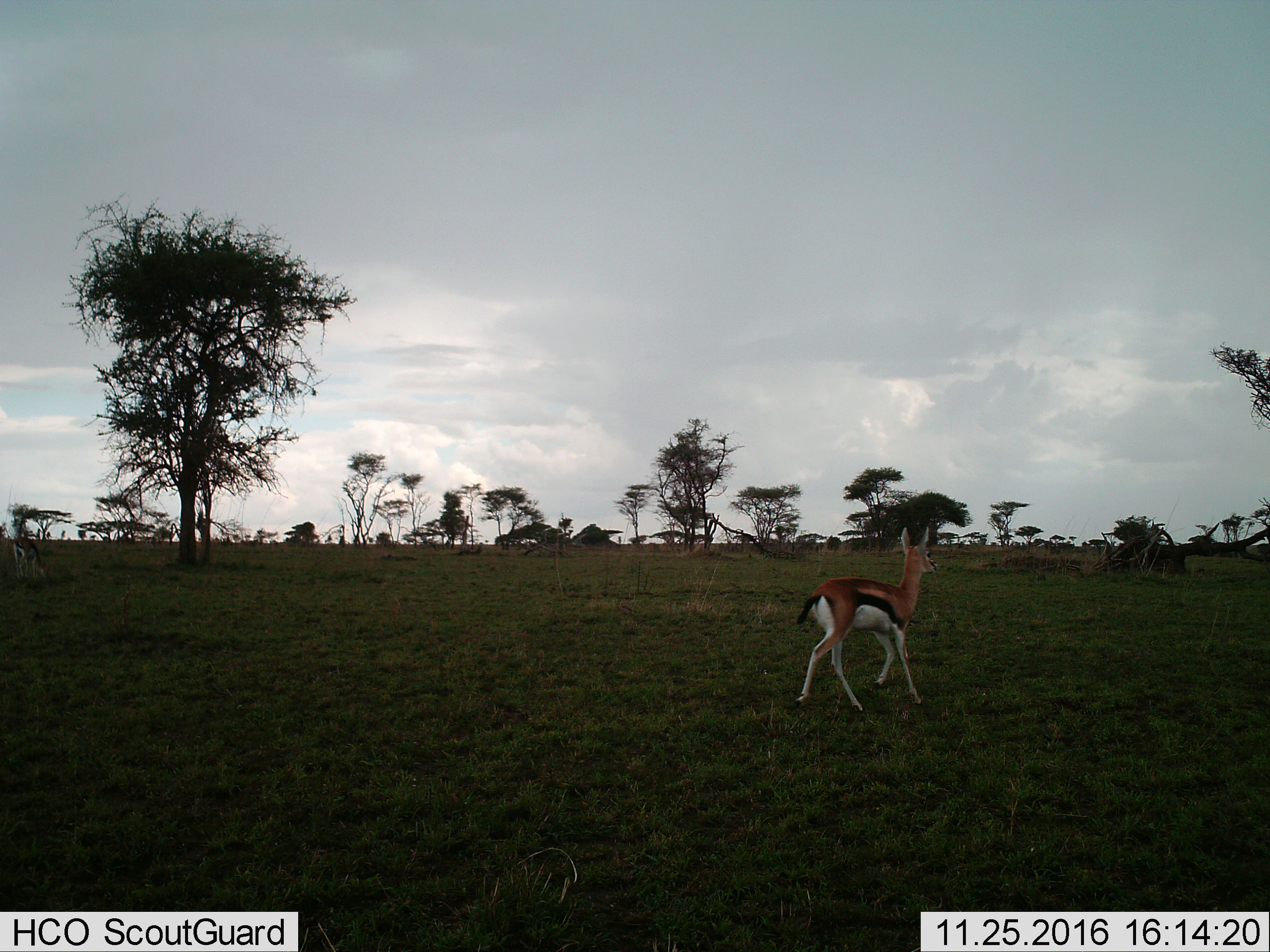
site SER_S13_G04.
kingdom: Animalia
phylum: Chordata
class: Mammalia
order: Artiodactyla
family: Bovidae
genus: Eudorcas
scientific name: Eudorcas thomsonii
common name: thomson's gazelle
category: gazellethomsons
Gazellethomsons (thomson's gazelle) (Eudorcas thomsonii), count 1. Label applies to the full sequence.